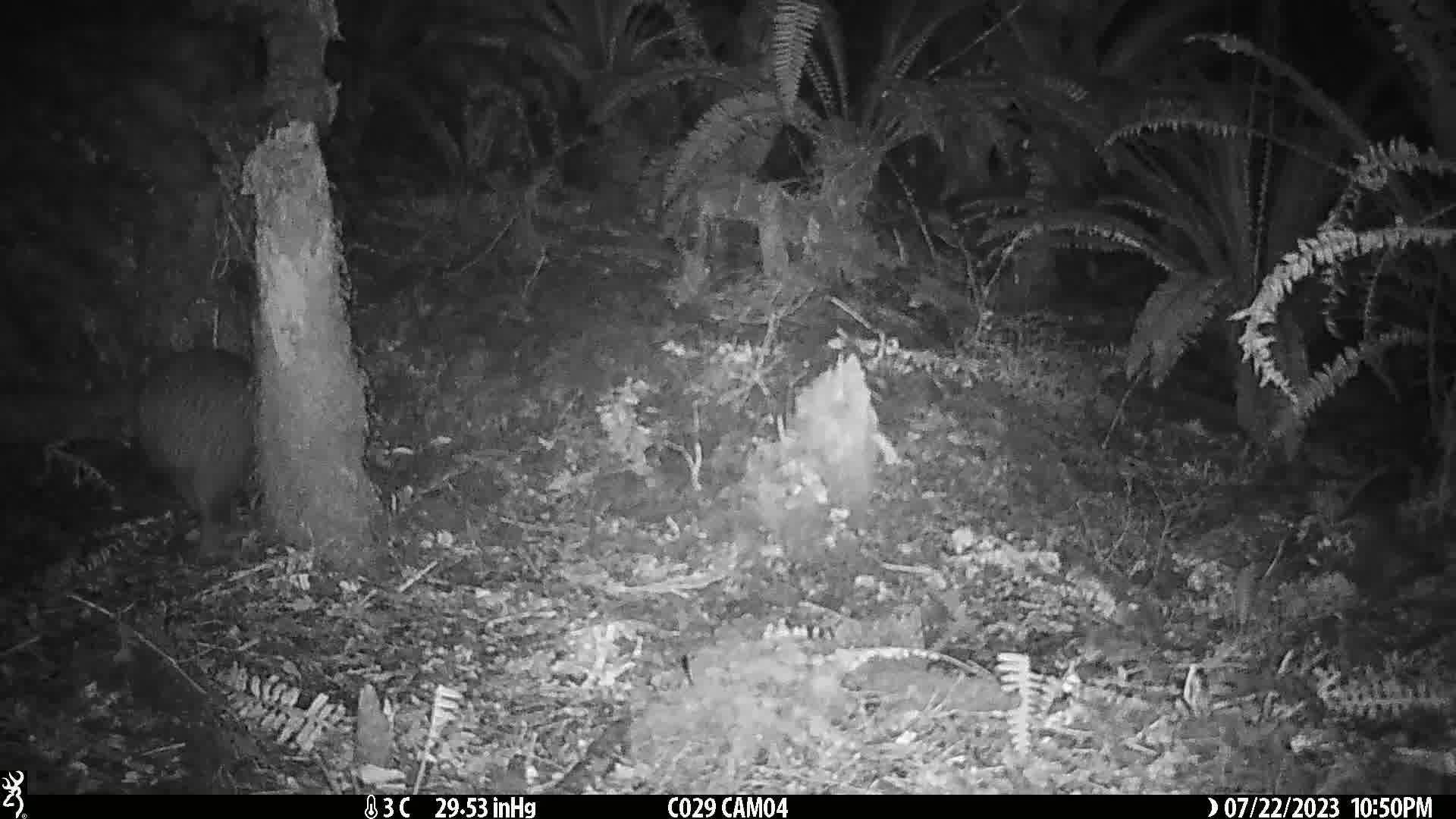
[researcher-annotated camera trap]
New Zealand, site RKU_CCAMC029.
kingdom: Animalia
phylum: Chordata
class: Aves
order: Apterygiformes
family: Apterygidae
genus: Apteryx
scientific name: Apteryx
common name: kiwi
Kiwi (Apteryx).